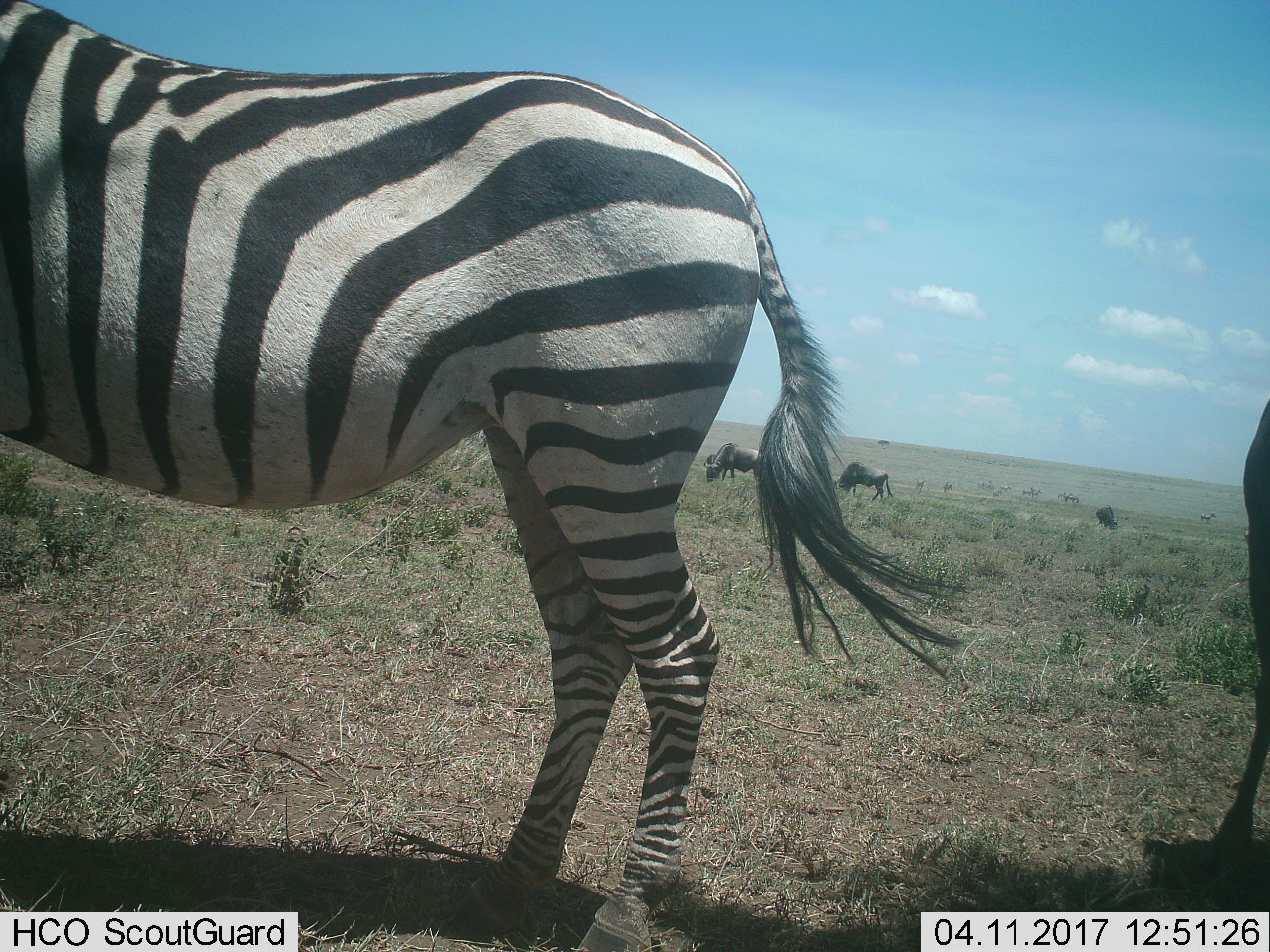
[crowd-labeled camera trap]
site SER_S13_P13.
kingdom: Animalia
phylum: Chordata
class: Mammalia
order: Artiodactyla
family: Bovidae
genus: Connochaetes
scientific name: Connochaetes taurinus taurinus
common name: blue wildebeest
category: wildebeestblue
Wildebeestblue (blue wildebeest) (Connochaetes taurinus taurinus), count 4. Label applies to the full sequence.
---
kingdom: Animalia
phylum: Chordata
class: Mammalia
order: Perissodactyla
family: Equidae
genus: Equus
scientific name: Equus quagga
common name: plains zebra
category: zebraplains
Zebraplains (plains zebra) (Equus quagga), count 1. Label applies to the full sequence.